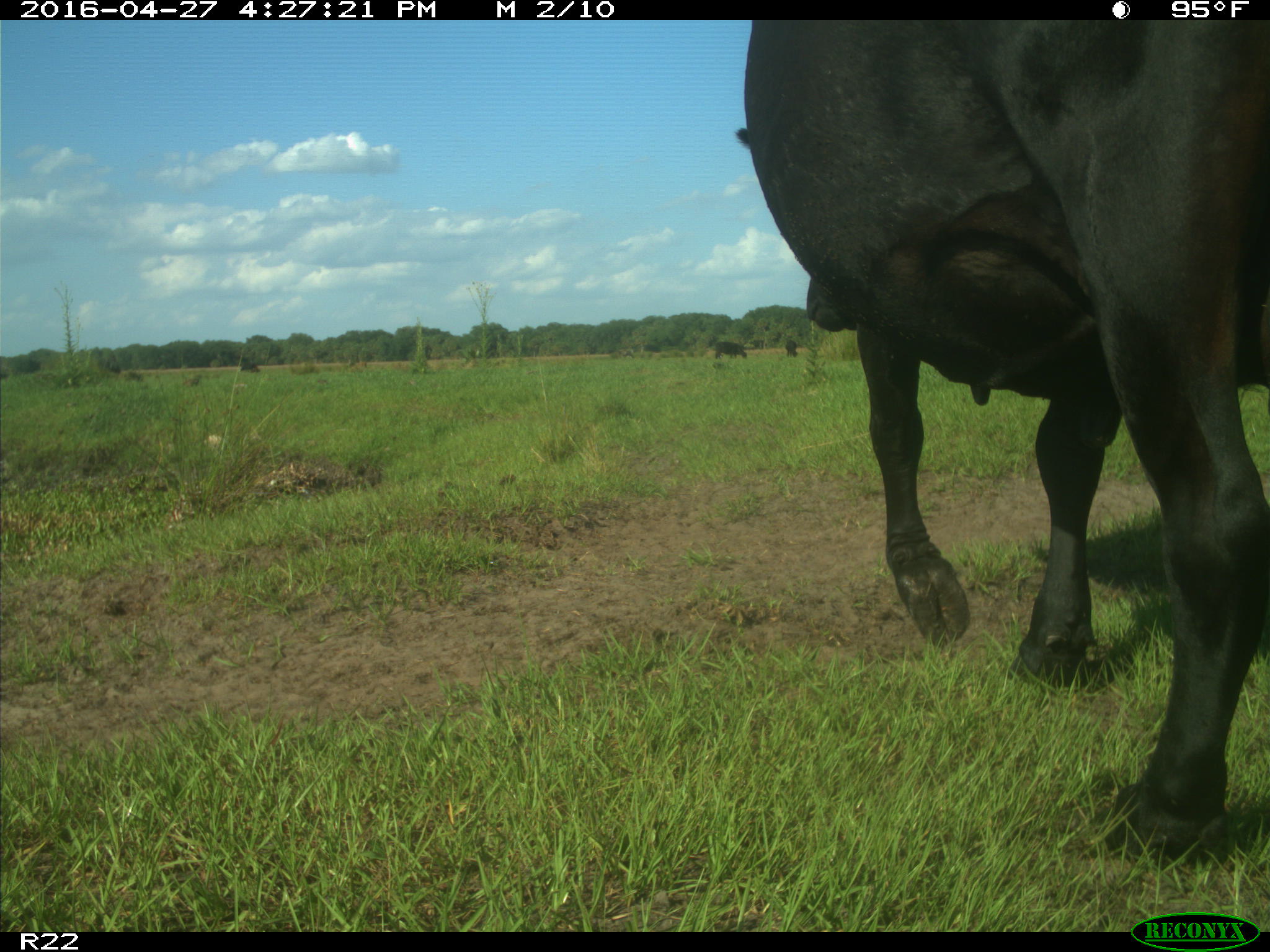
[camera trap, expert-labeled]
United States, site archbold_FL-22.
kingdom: Animalia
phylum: Chordata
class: Mammalia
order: Artiodactyla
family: Bovidae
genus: Bos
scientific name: Bos taurus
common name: domestic cow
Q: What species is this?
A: Bos taurus (domestic cow).